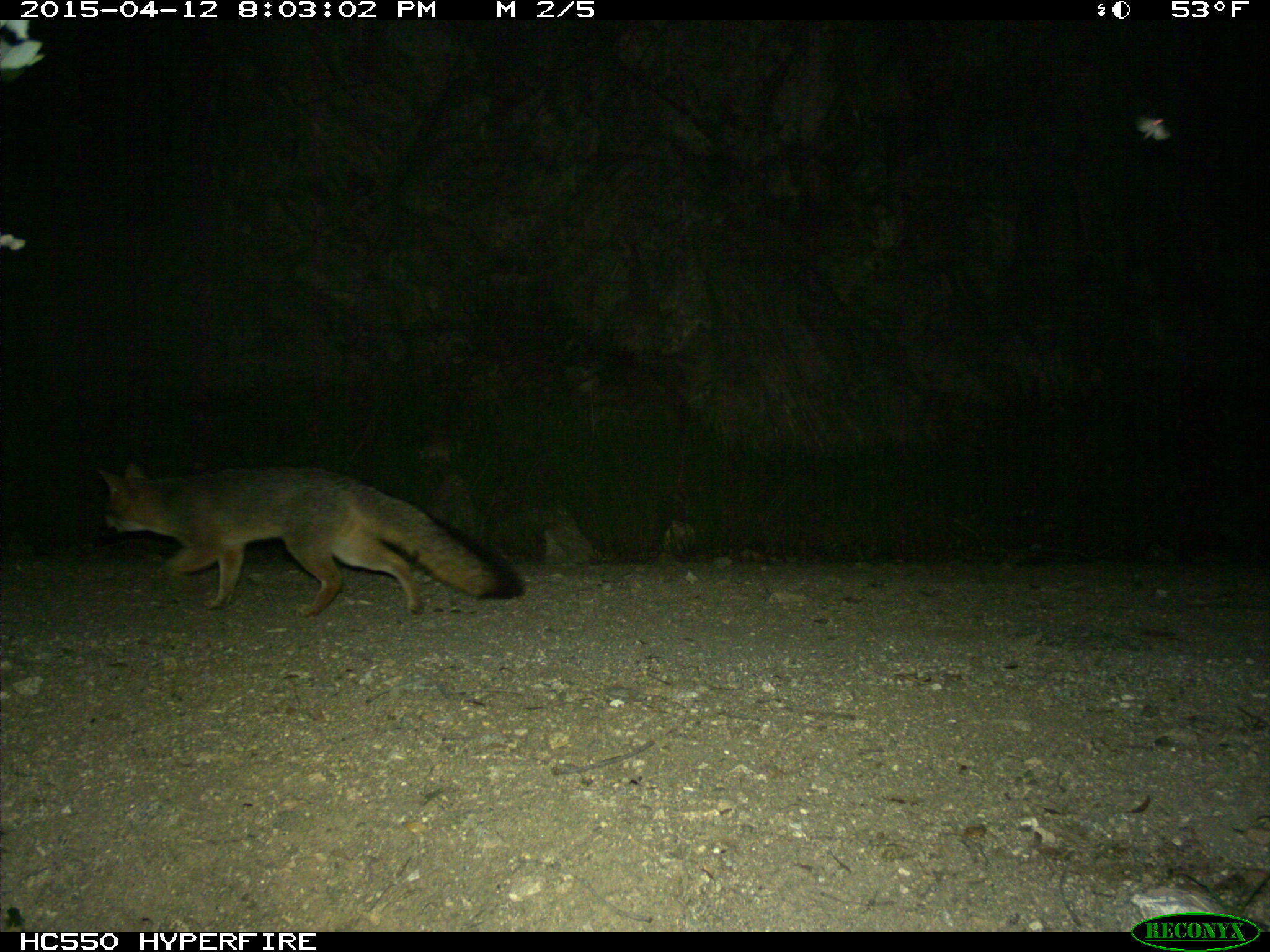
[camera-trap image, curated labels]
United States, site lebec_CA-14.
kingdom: Animalia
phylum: Chordata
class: Mammalia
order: Carnivora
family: Canidae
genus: Urocyon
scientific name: Urocyon cinereoargenteus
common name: gray fox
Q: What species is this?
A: Urocyon cinereoargenteus (gray fox).